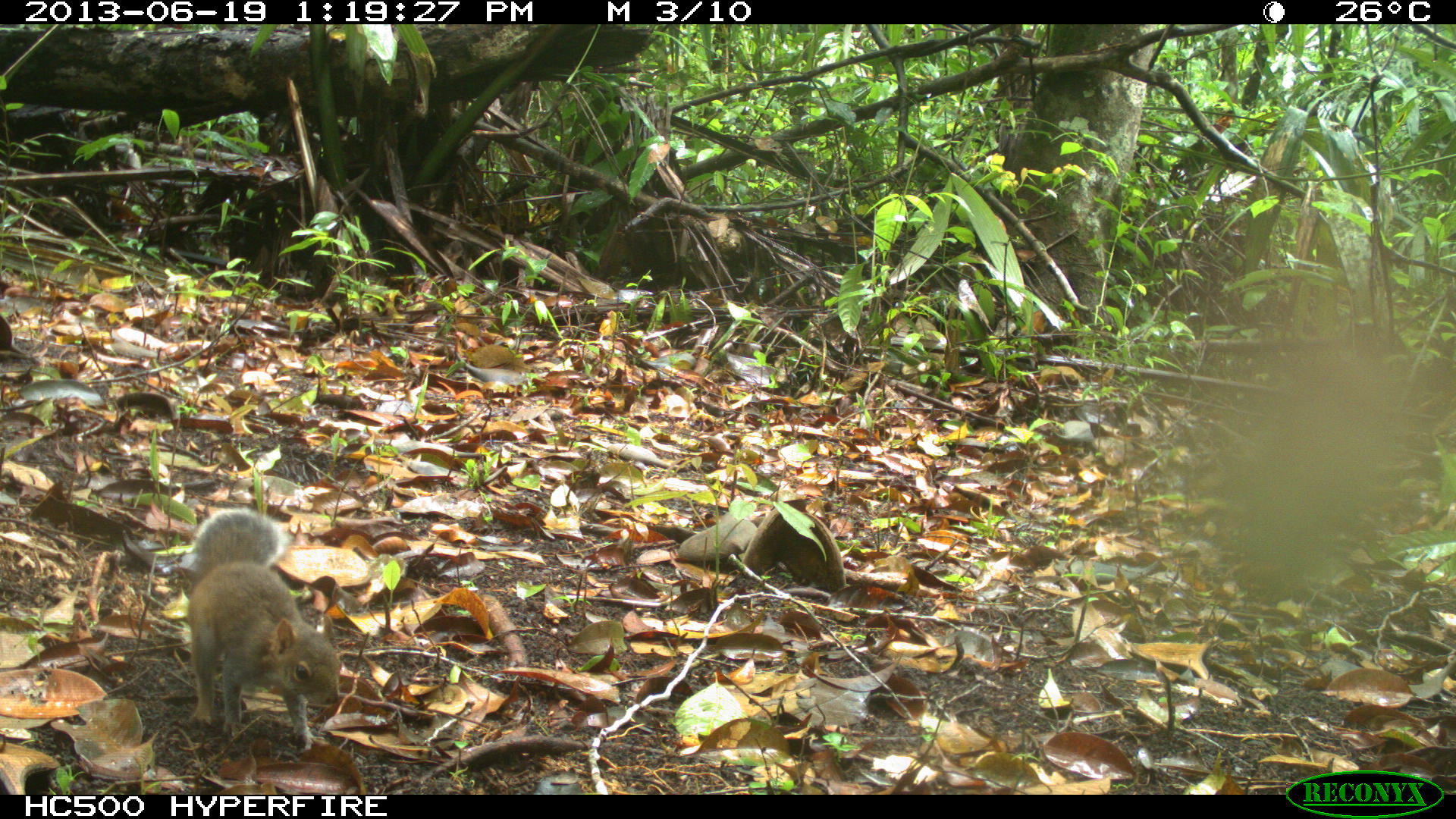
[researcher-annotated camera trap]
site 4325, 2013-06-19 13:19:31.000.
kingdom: Animalia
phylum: Chordata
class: Mammalia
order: Rodentia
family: Sciuridae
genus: Sciurus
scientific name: Sciurus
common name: squirrel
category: sciurus sp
Sciurus sp (squirrel) (Sciurus), count 1.